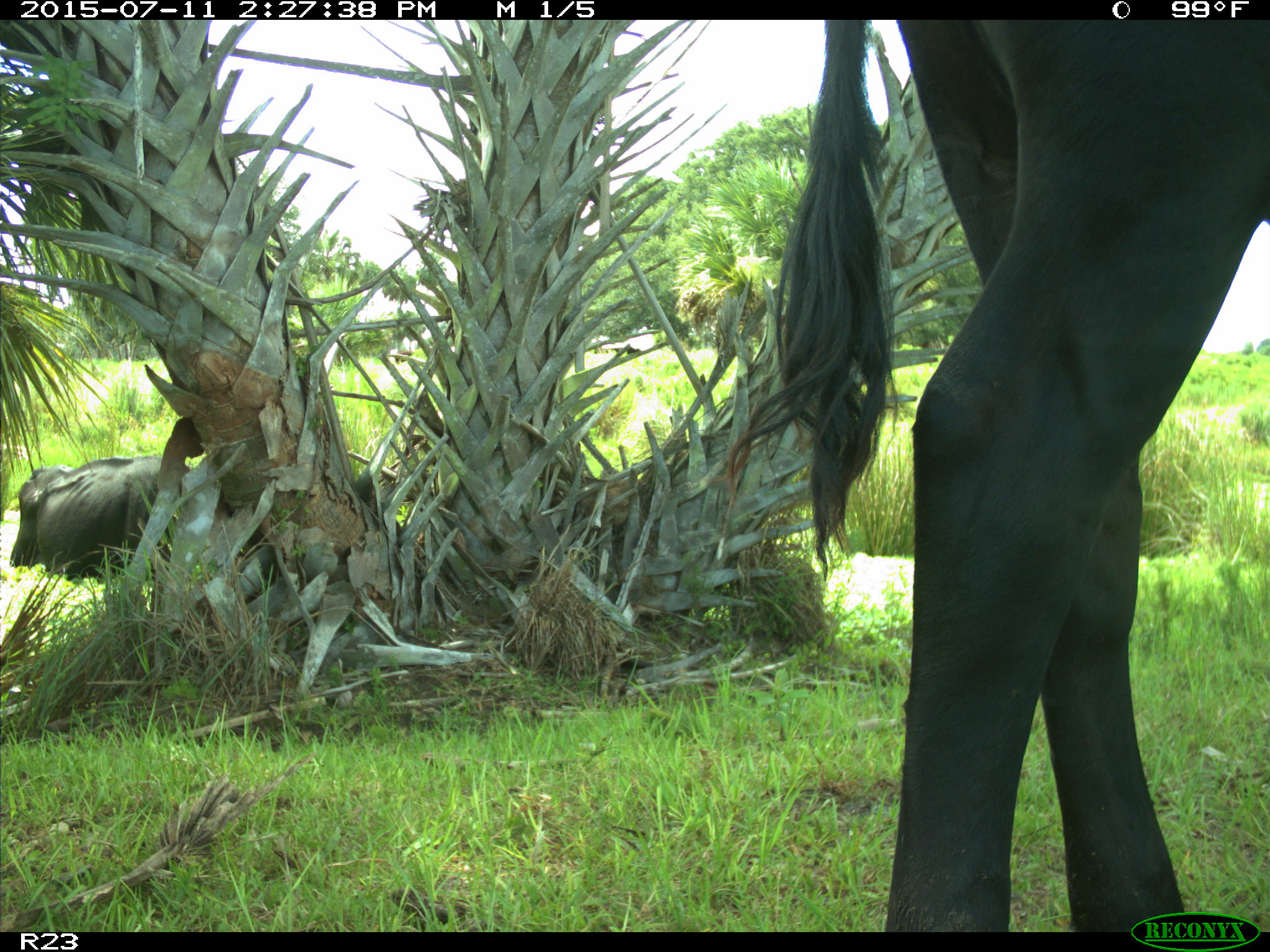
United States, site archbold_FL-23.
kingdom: Animalia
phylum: Chordata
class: Mammalia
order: Artiodactyla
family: Bovidae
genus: Bos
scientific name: Bos taurus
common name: domestic cow